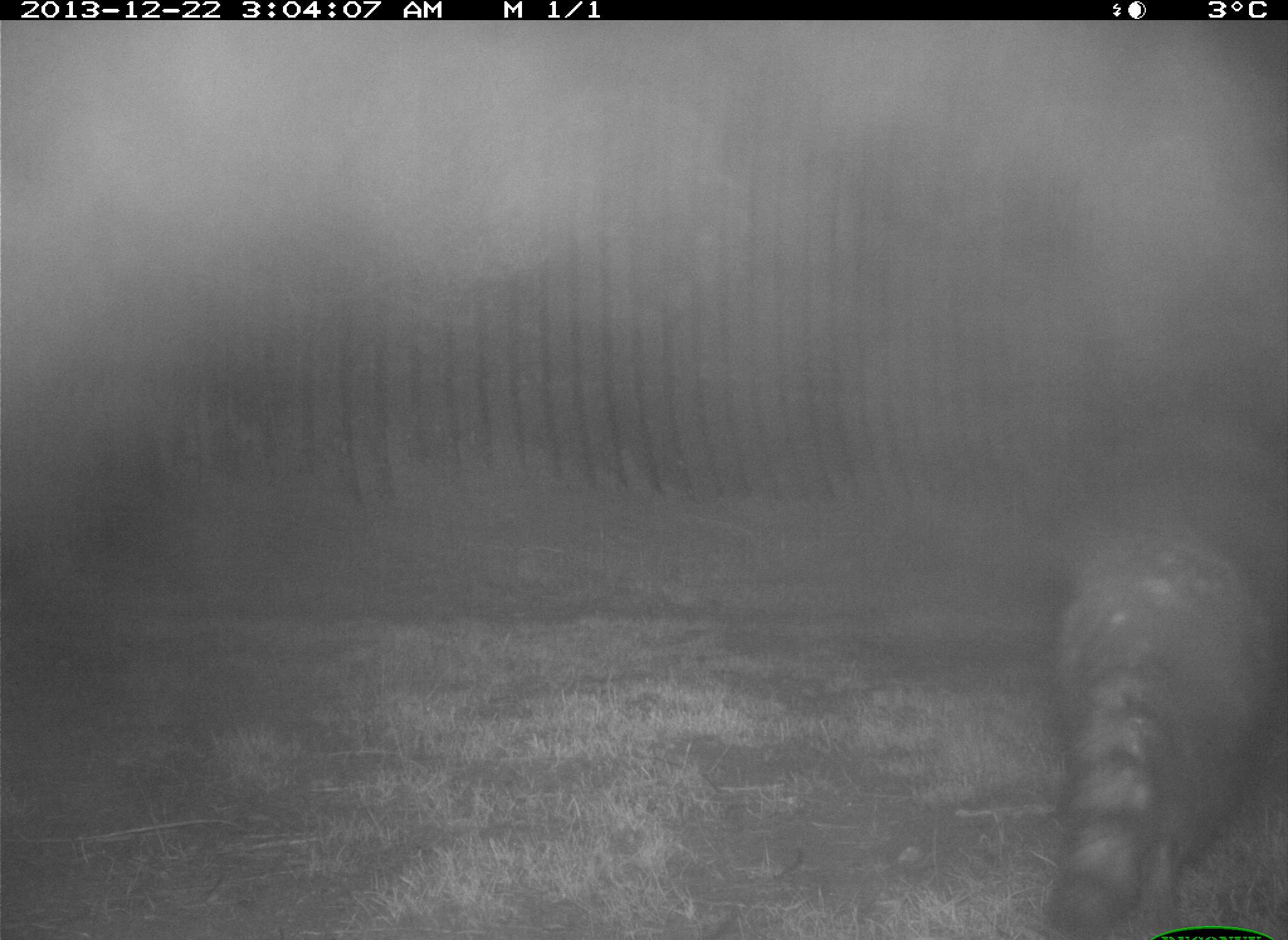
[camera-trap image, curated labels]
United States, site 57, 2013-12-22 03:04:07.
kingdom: Animalia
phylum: Chordata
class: Mammalia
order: Carnivora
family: Procyonidae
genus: Procyon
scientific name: Procyon lotor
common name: raccoon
Raccoon (Procyon lotor).